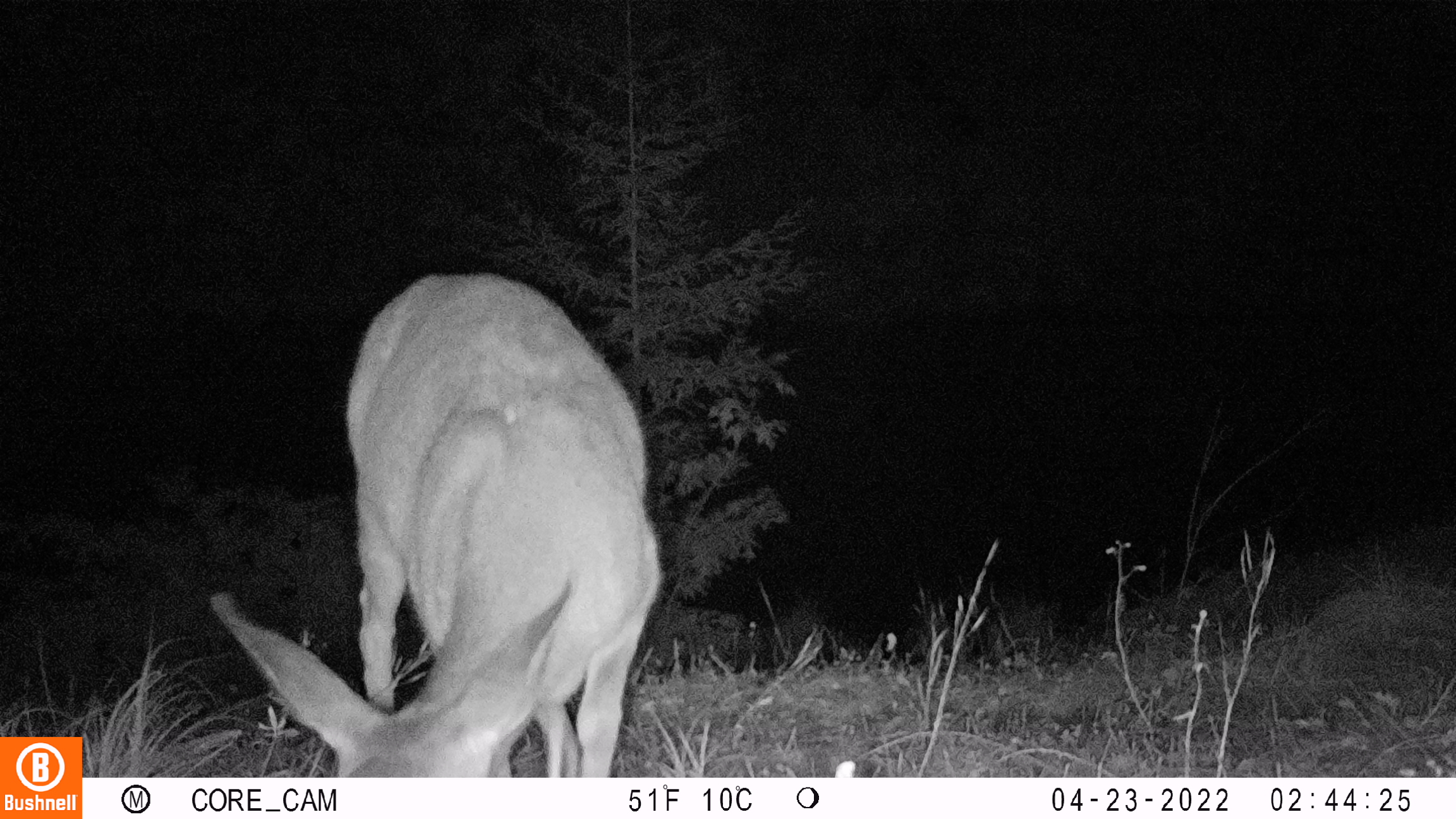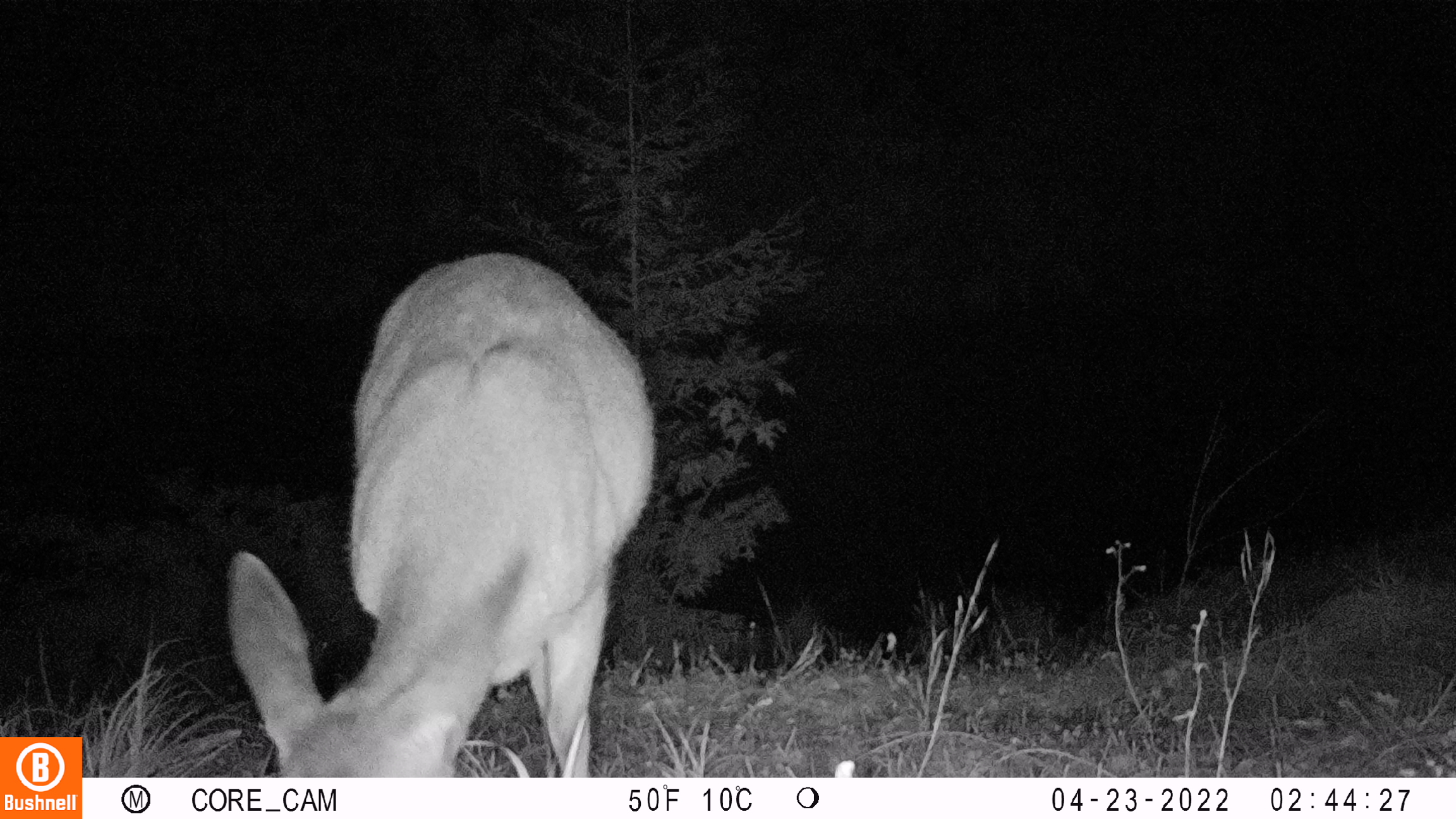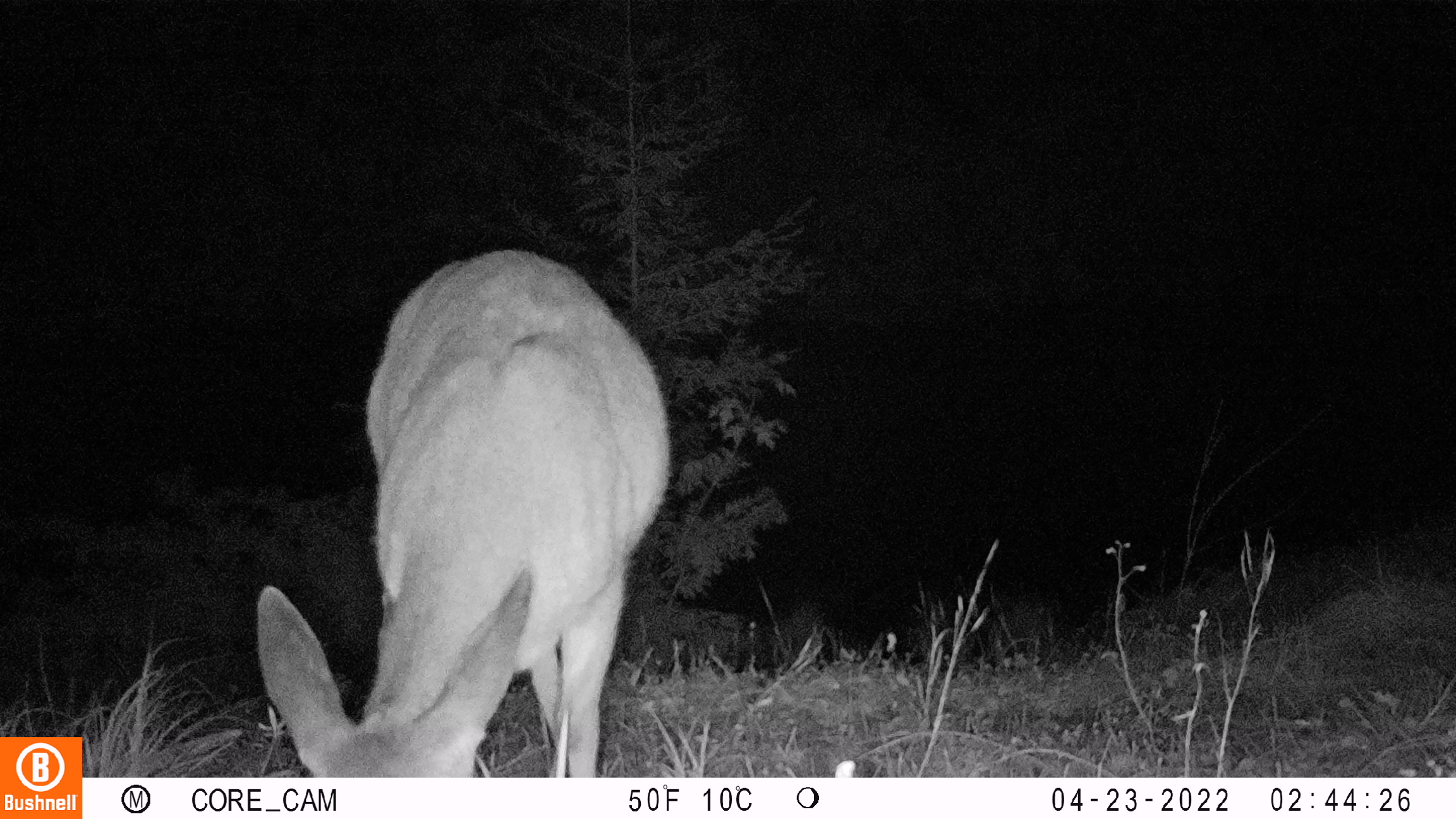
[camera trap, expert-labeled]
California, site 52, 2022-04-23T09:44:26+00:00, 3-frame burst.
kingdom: Animalia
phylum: Chordata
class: Mammalia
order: Artiodactyla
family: Cervidae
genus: Odocoileus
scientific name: Odocoileus hemionus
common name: mule deer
Mule deer (Odocoileus hemionus).